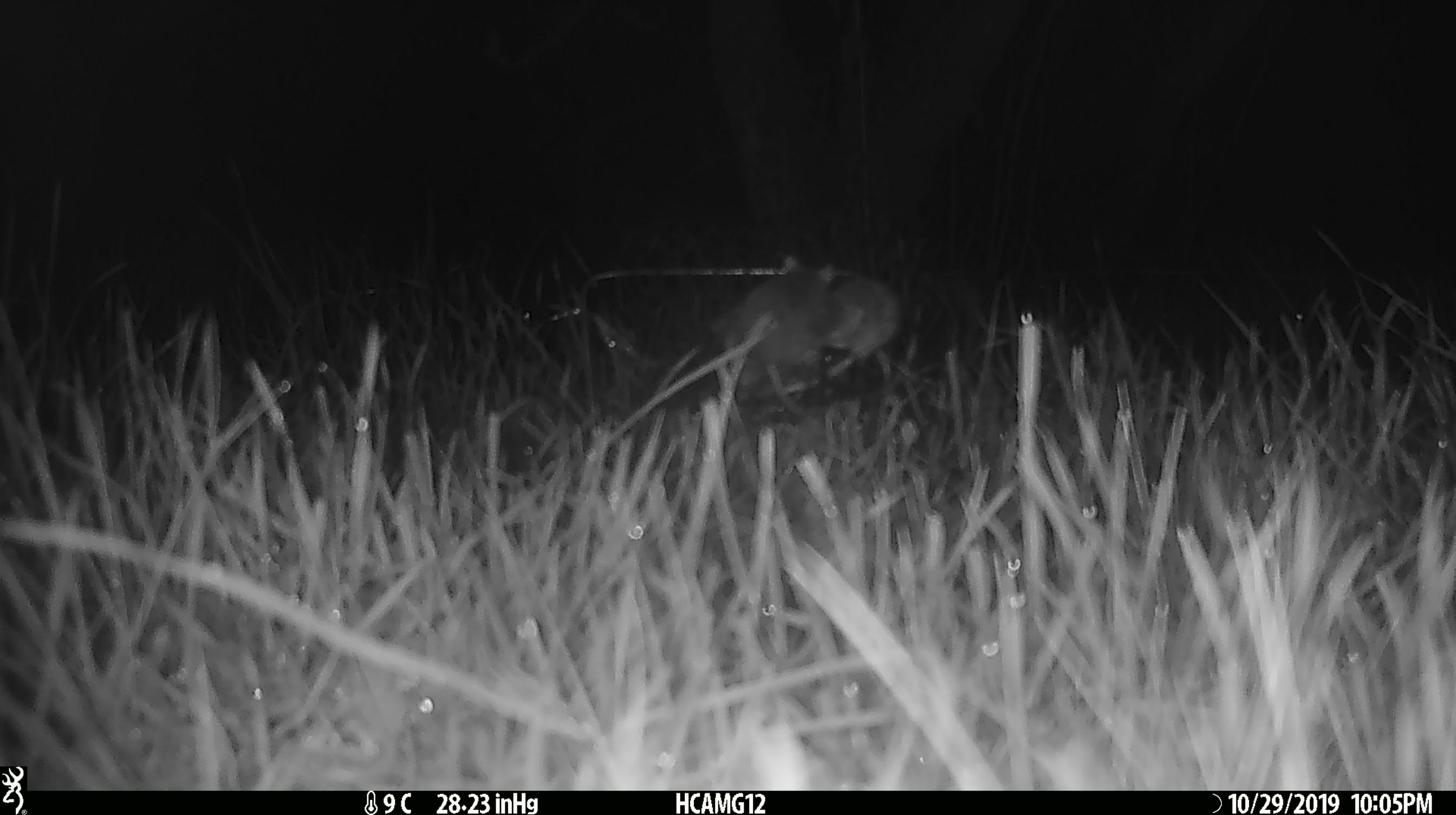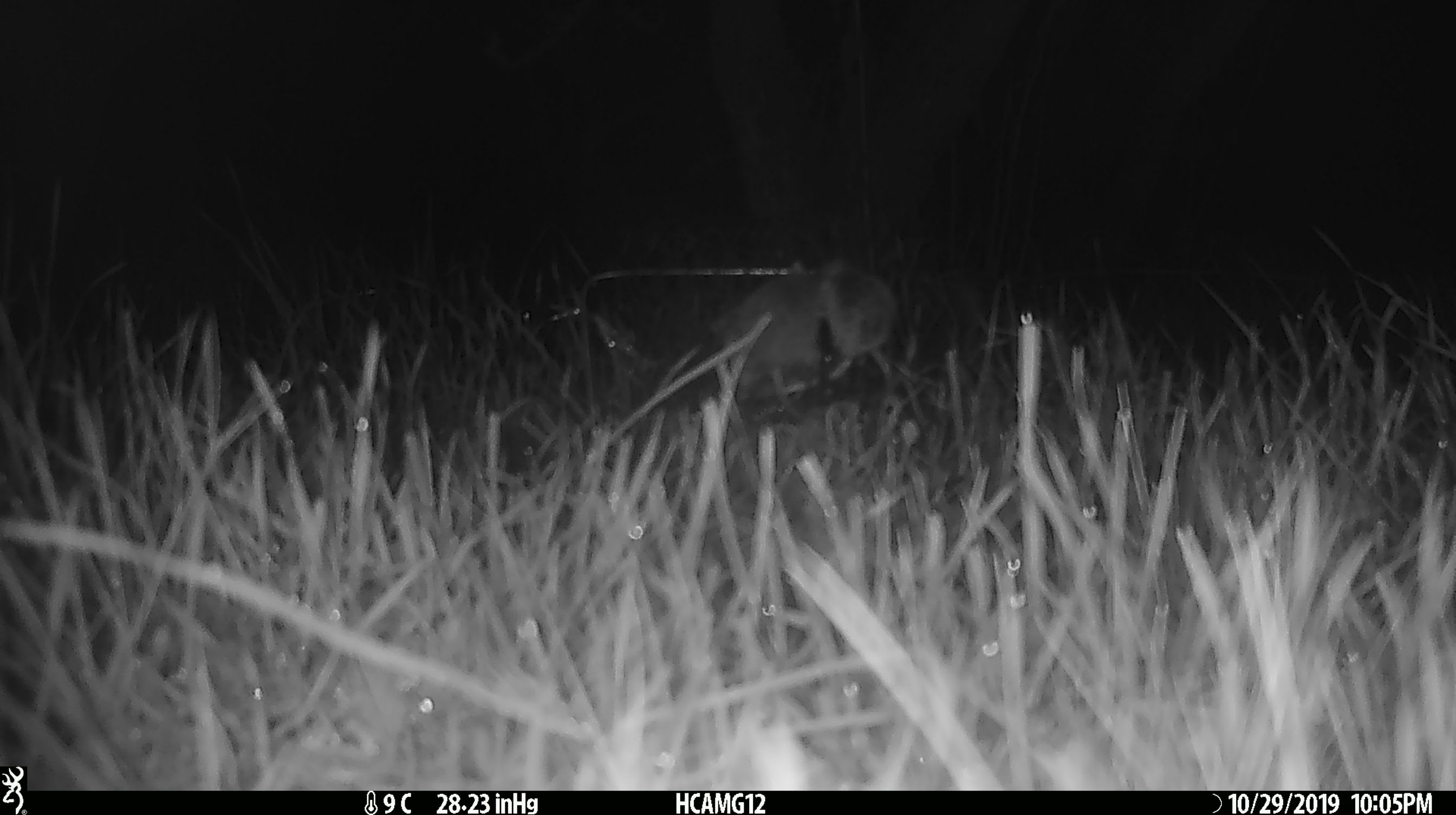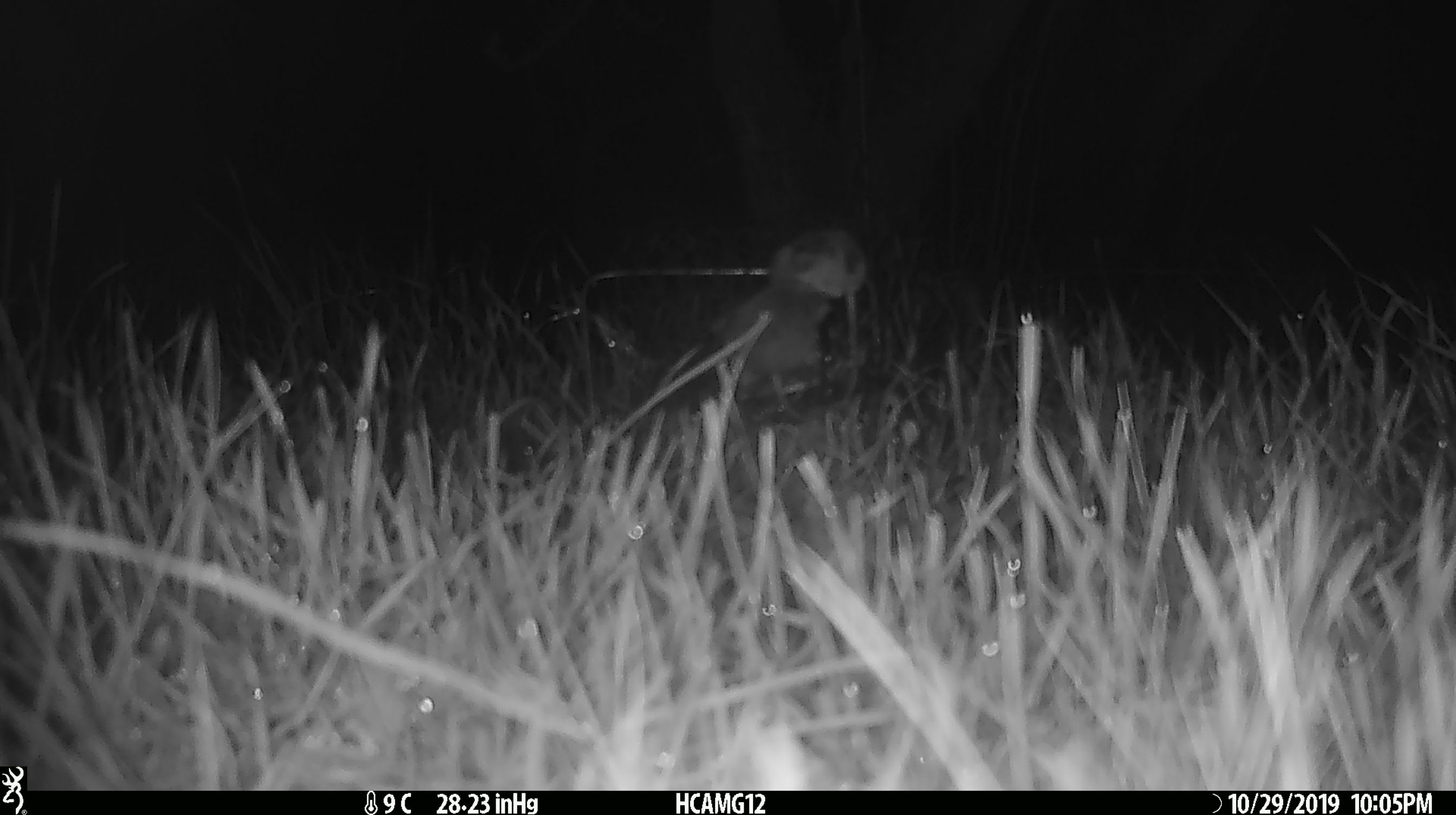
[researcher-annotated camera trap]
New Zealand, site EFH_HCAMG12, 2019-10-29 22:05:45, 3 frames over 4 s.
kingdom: Animalia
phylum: Chordata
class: Mammalia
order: Rodentia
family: Muridae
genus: Mus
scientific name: Mus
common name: mouse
Mouse (Mus).